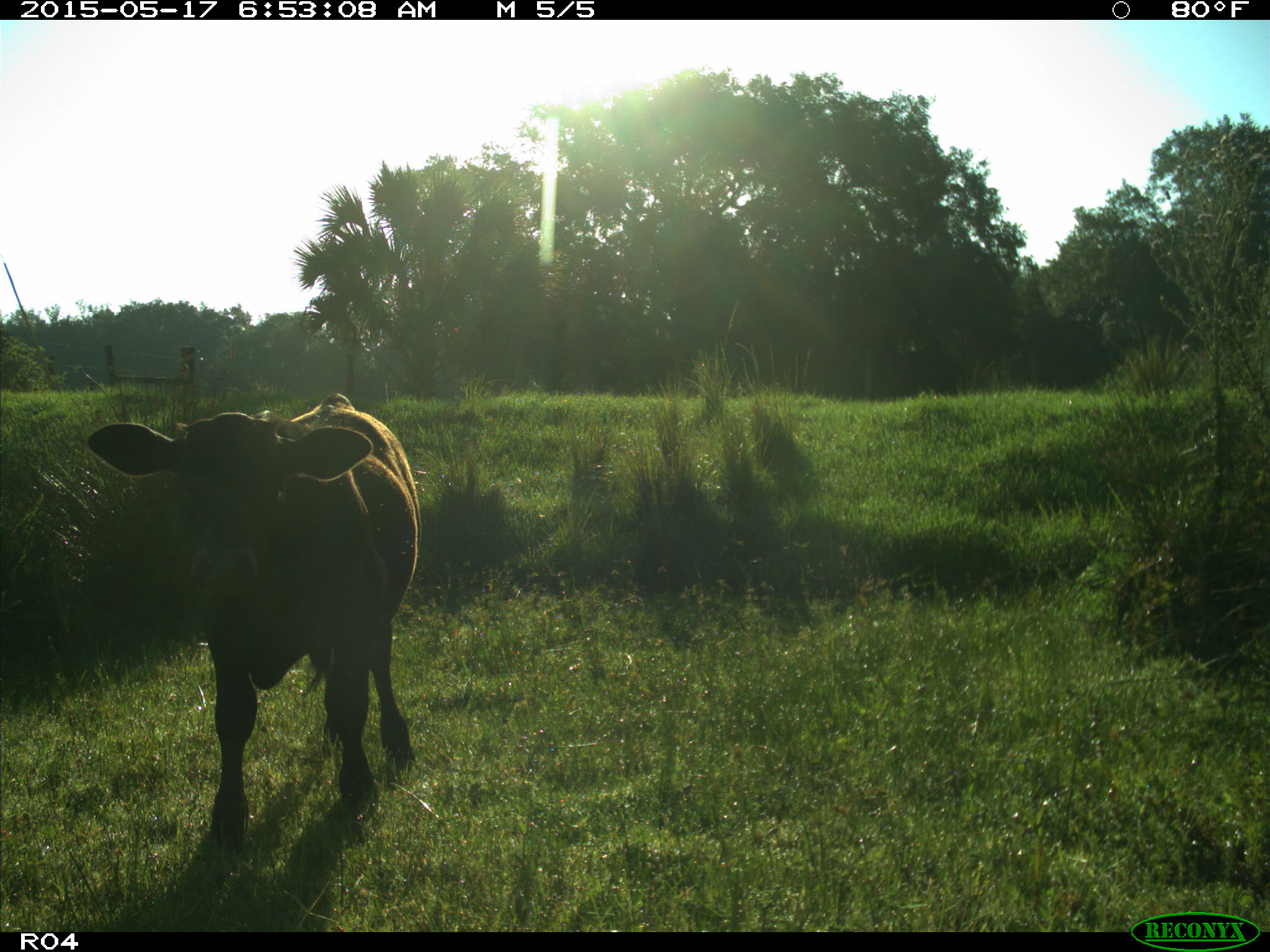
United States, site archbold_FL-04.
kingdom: Animalia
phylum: Chordata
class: Mammalia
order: Artiodactyla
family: Bovidae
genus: Bos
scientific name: Bos taurus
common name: domestic cow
Bos taurus (domestic cow).